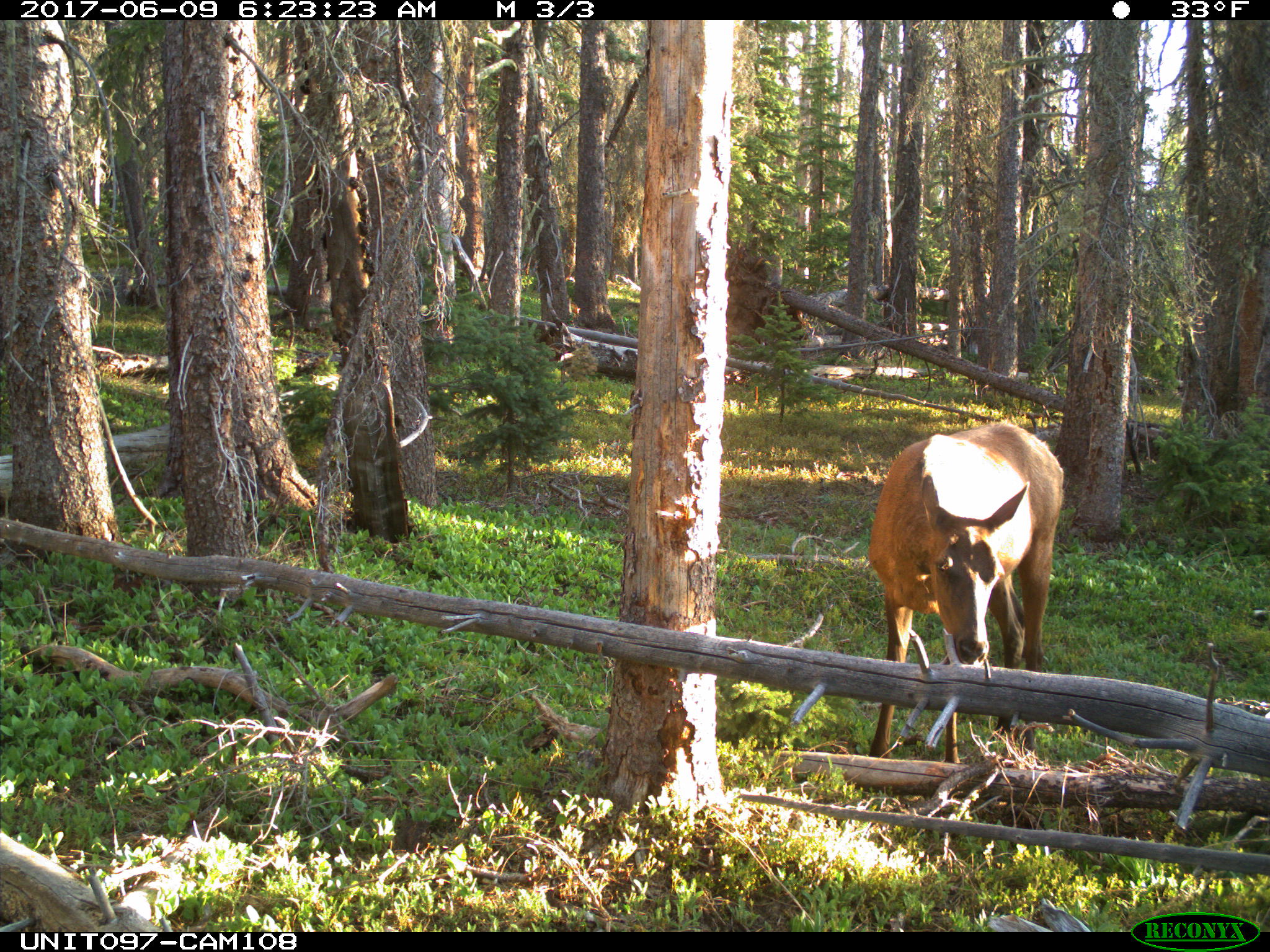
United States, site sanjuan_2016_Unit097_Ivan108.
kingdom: Animalia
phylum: Chordata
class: Mammalia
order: Artiodactyla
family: Cervidae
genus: Cervus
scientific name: Cervus elaphus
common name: red deer